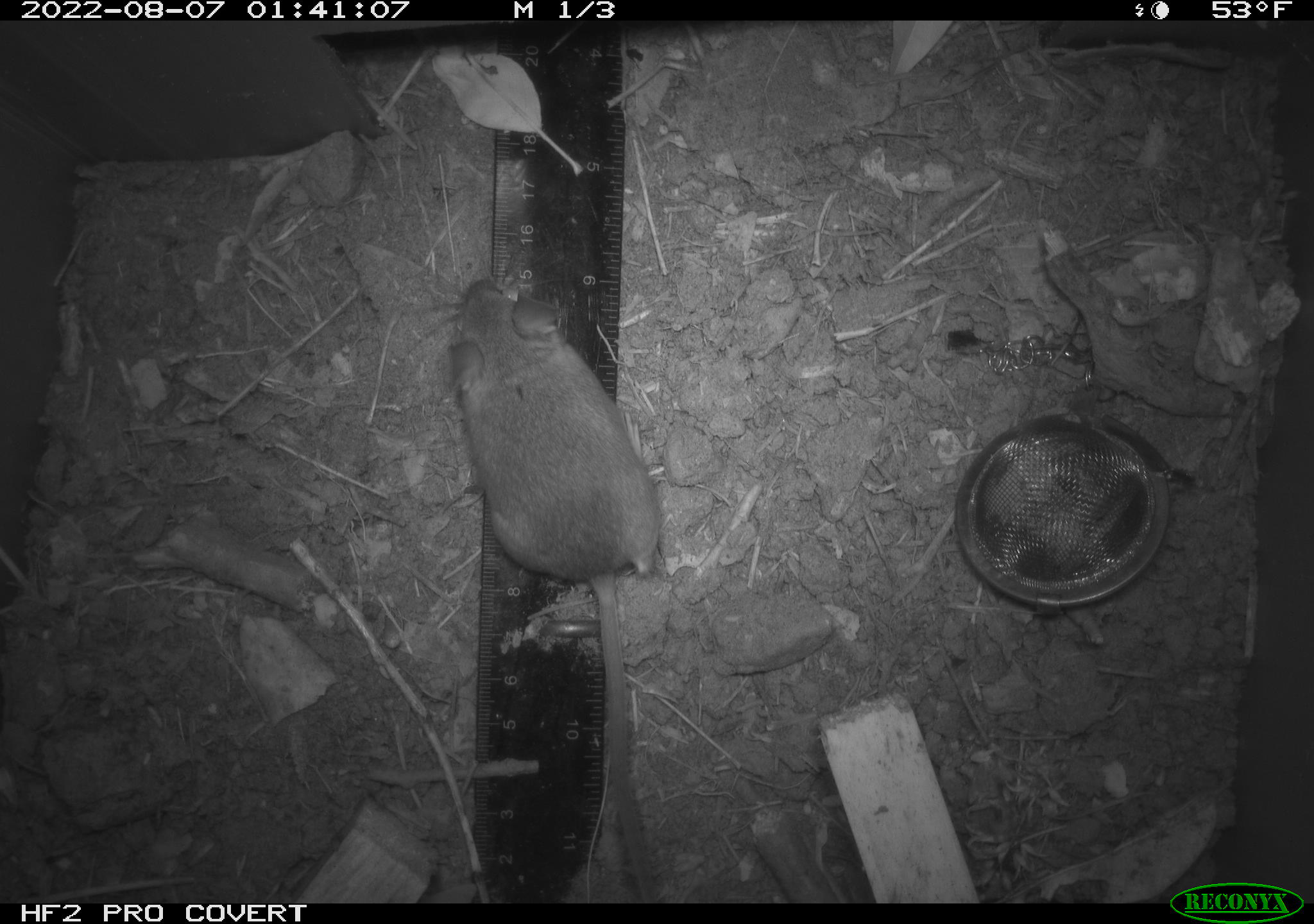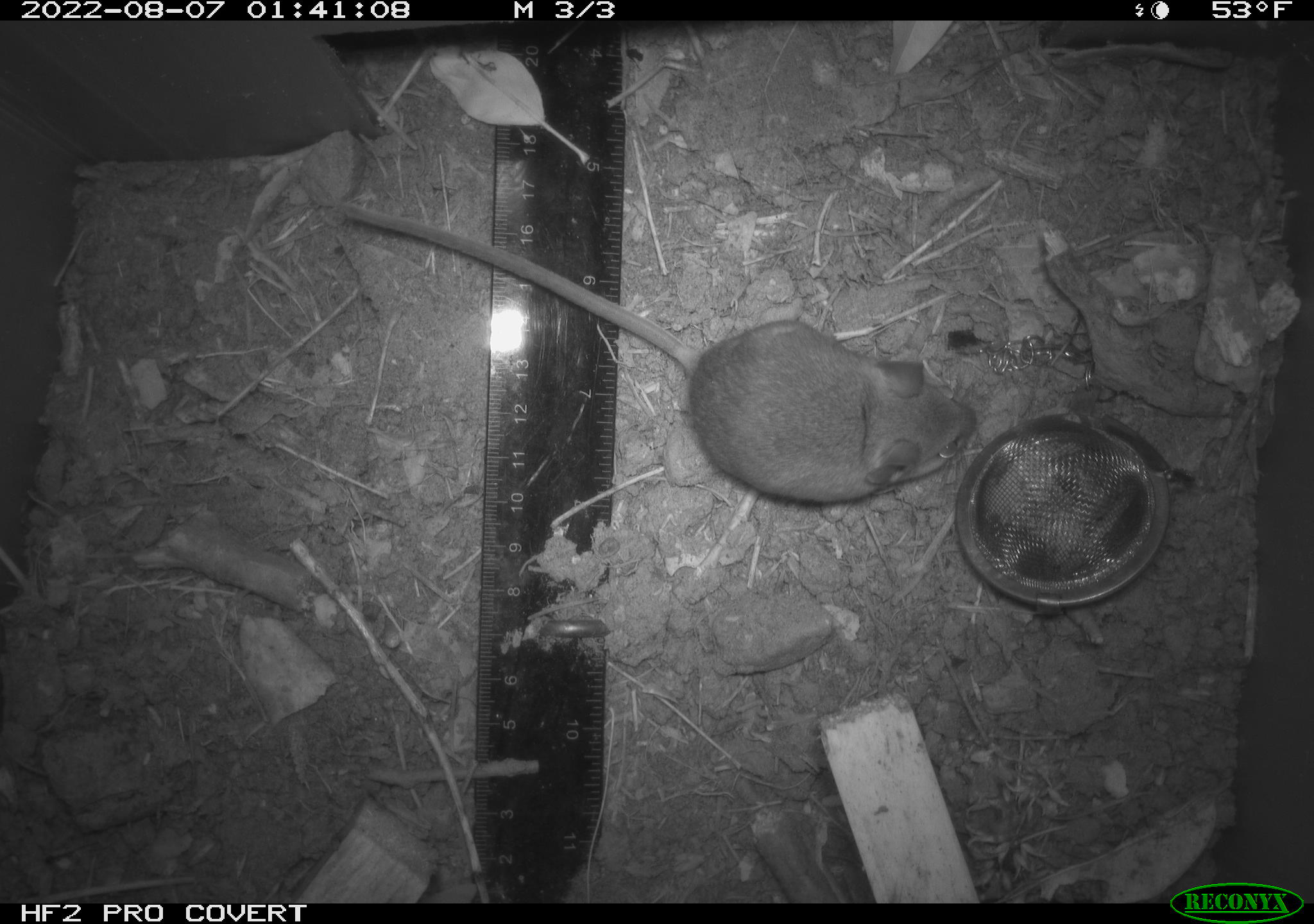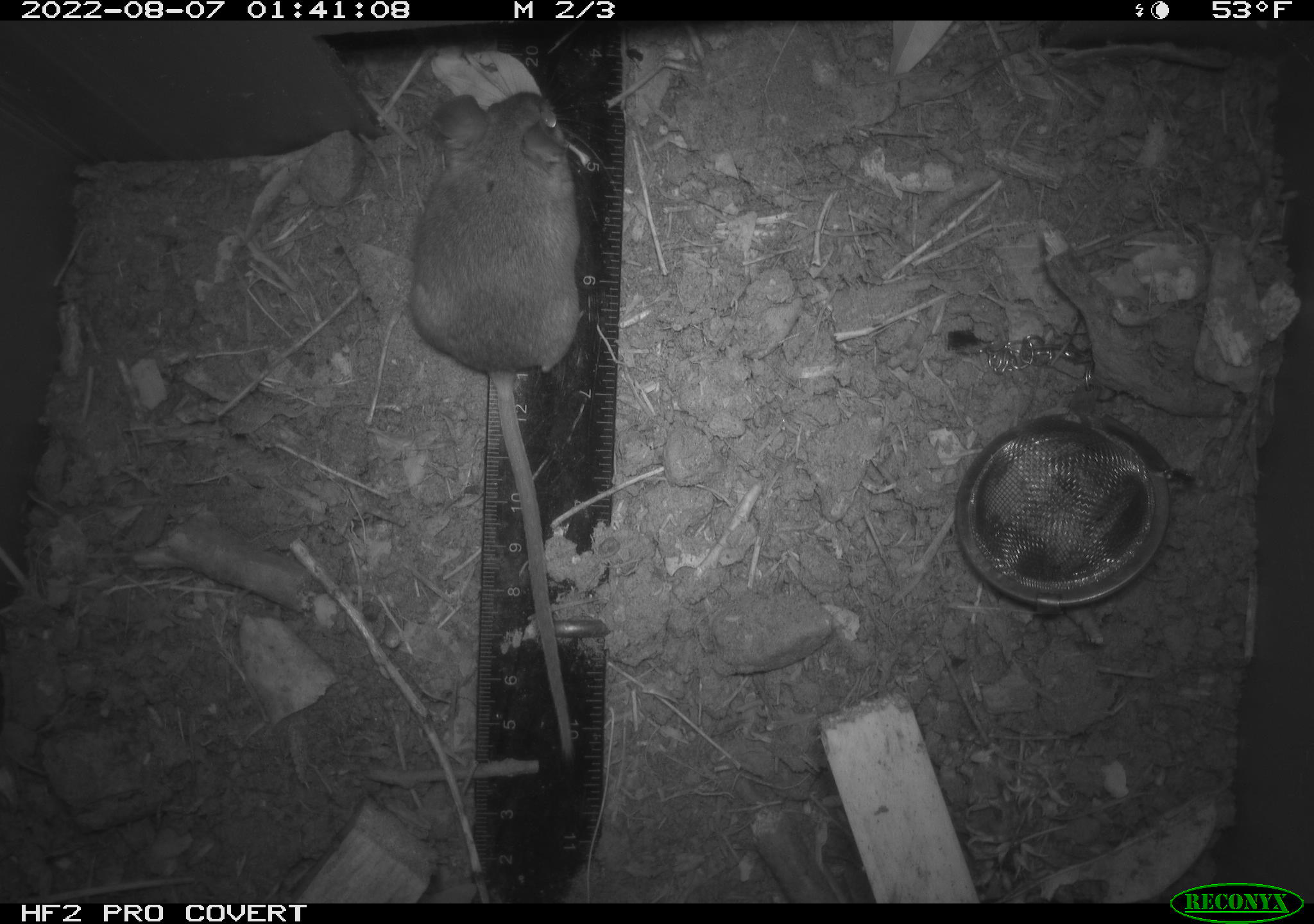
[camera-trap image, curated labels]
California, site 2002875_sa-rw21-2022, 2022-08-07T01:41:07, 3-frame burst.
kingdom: Animalia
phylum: Chordata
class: Mammalia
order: Rodentia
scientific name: Rodentia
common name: mouse species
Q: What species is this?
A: Mouse species (Rodentia).